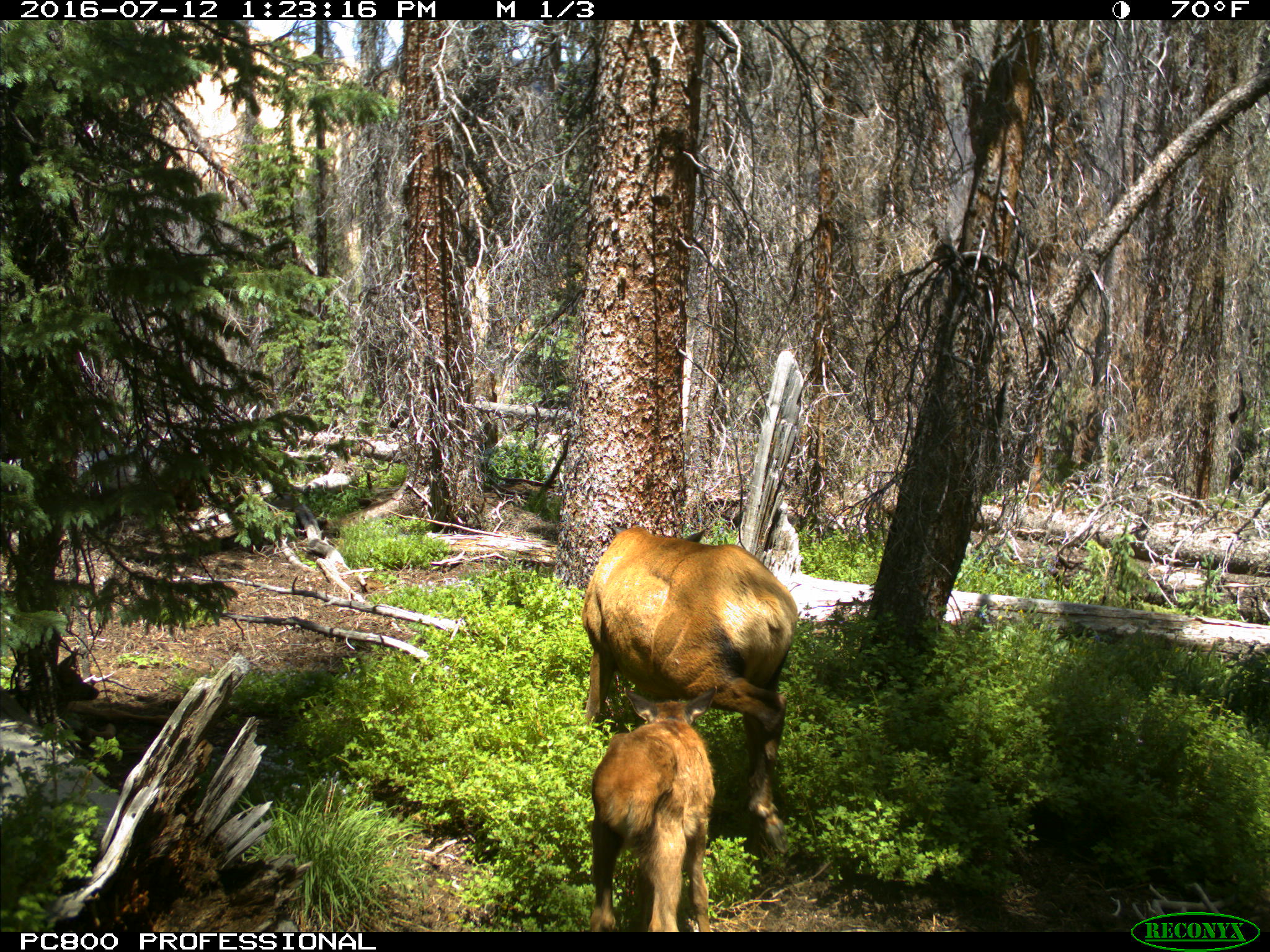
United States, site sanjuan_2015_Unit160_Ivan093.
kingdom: Animalia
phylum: Chordata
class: Mammalia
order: Artiodactyla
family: Cervidae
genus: Cervus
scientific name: Cervus elaphus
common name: red deer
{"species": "Cervus elaphus (red deer)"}